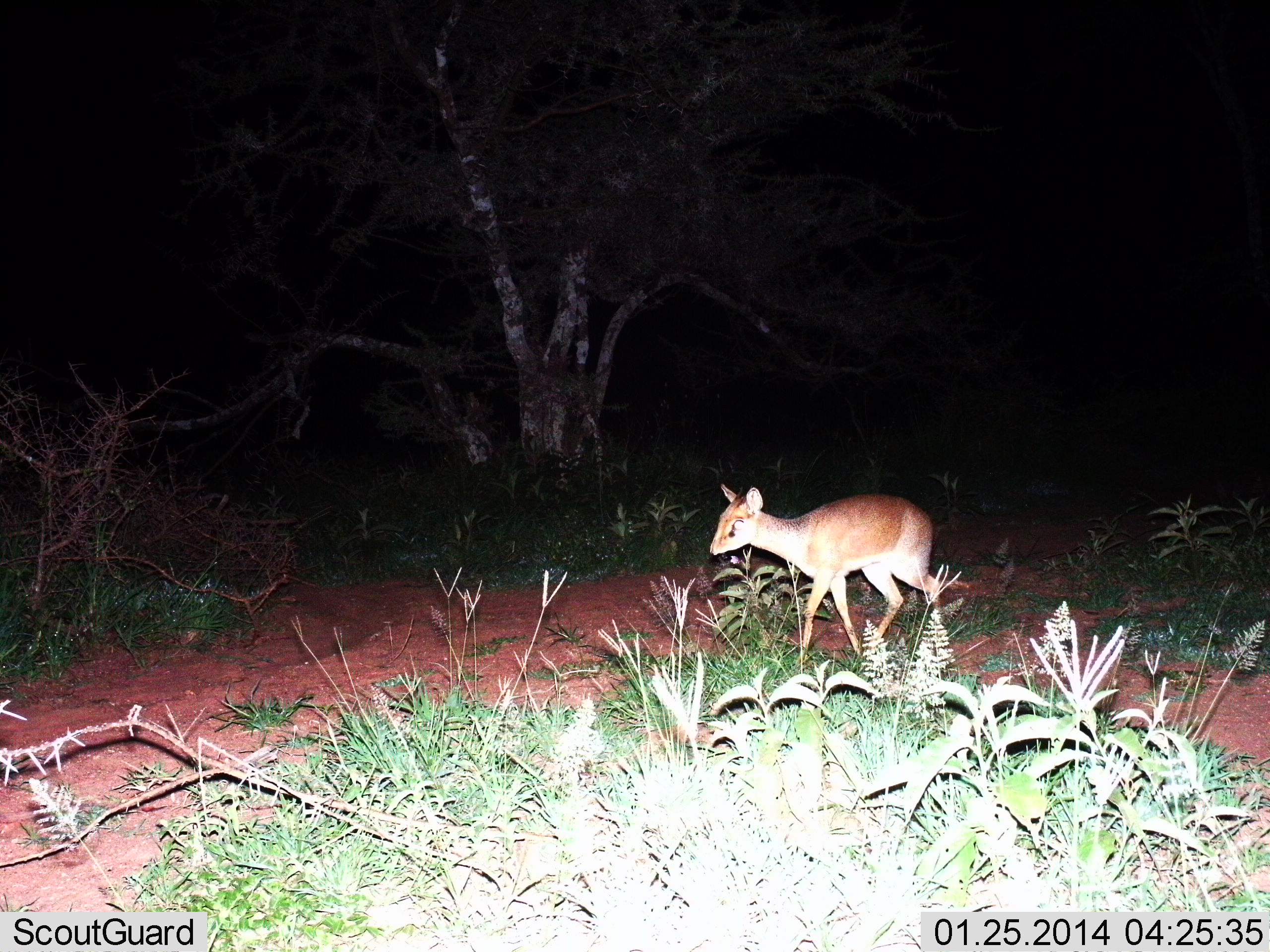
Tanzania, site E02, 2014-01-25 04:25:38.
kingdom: Animalia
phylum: Chordata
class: Mammalia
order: Artiodactyla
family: Bovidae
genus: Madoqua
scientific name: Madoqua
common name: dikdik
Dikdik (Madoqua), count 1. Behavior (volunteer vote fractions): standing 0%, resting 0%, moving 100%, interacting 0%. Young present (vote fraction): 0%. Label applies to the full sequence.